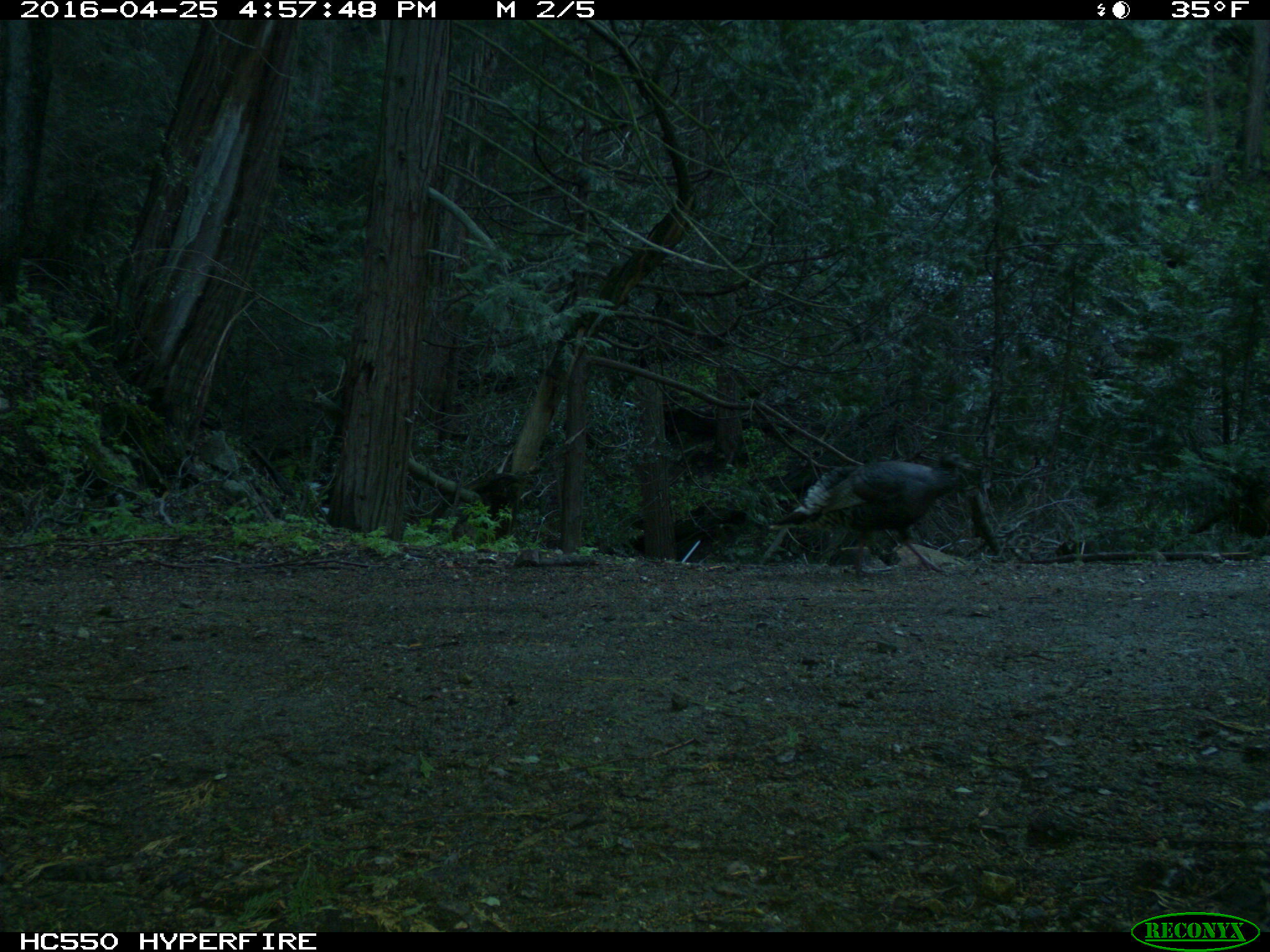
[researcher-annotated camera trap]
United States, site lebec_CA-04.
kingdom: Animalia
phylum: Chordata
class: Aves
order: Galliformes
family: Phasianidae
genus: Meleagris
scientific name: Meleagris gallopavo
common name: wild turkey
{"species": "Meleagris gallopavo (wild turkey)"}